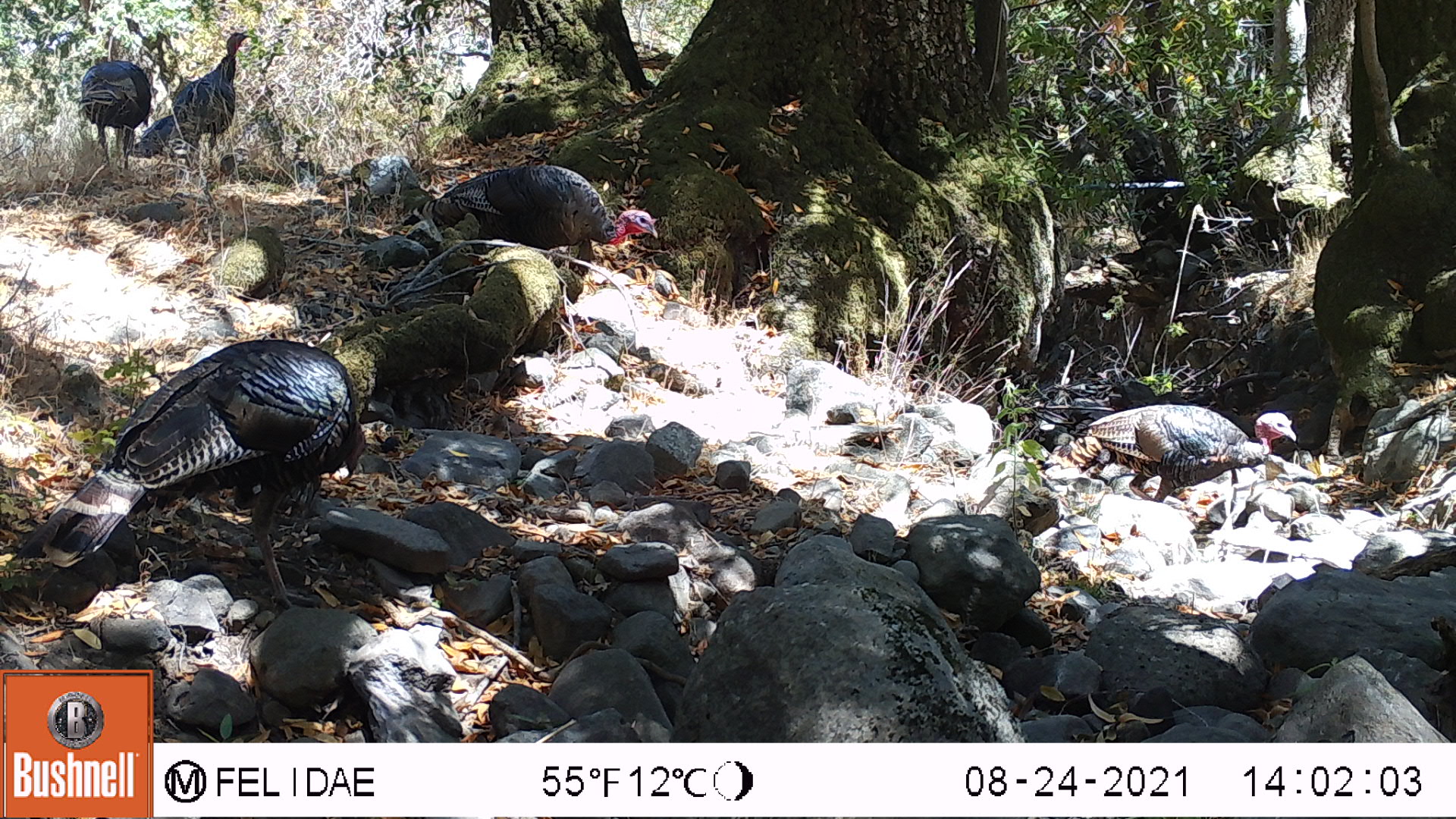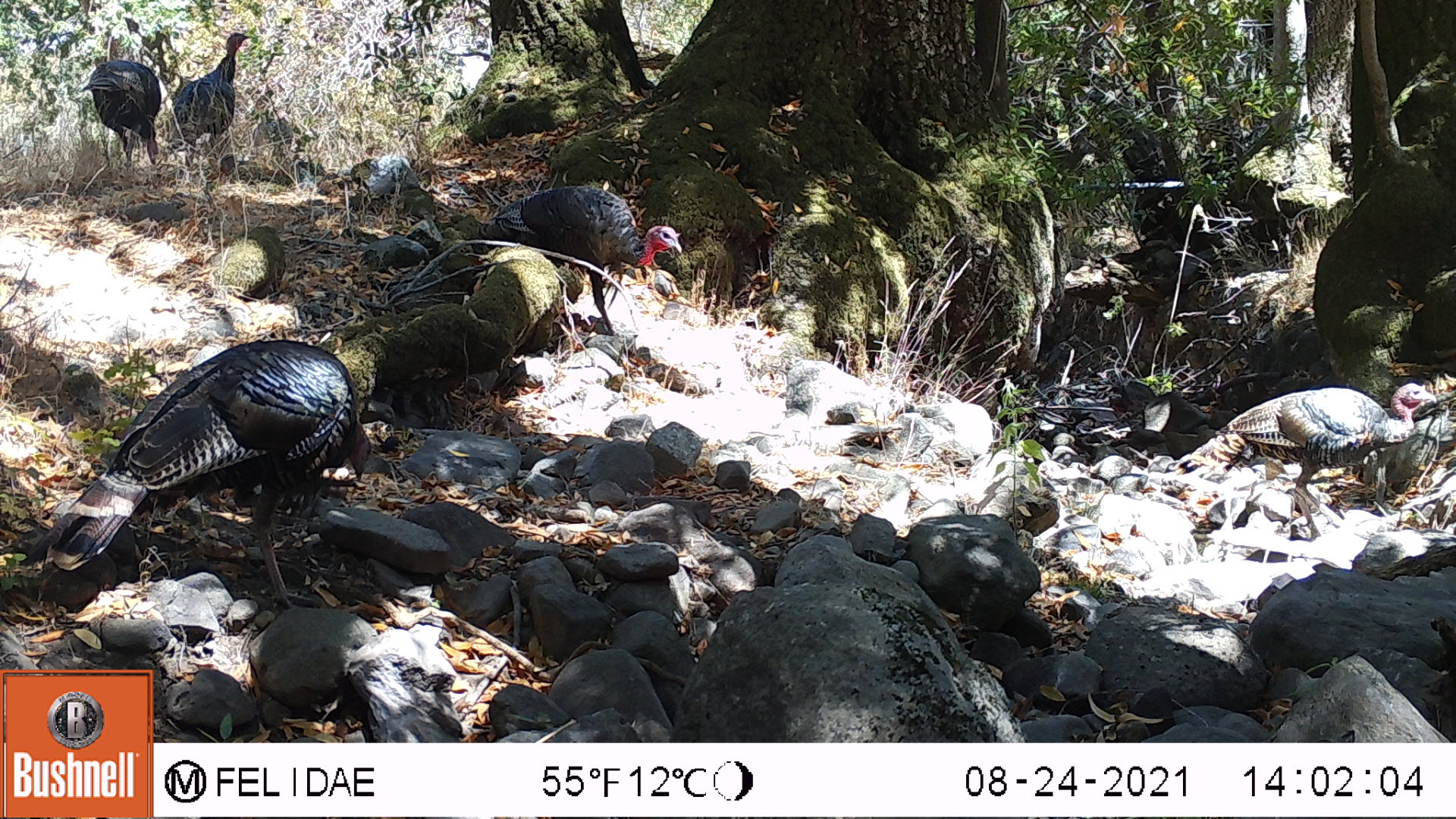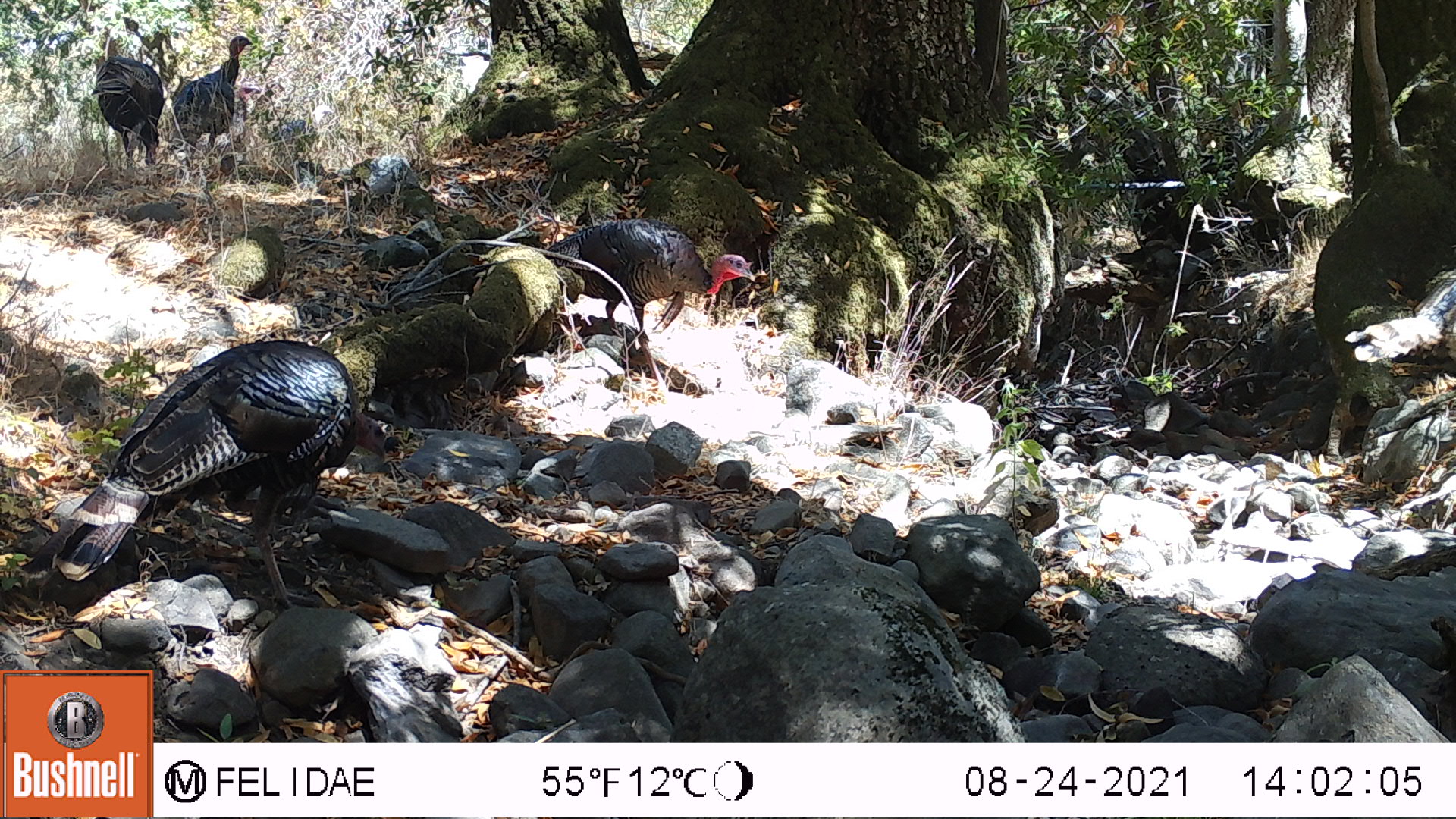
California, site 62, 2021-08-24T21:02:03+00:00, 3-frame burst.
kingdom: Animalia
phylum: Chordata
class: Aves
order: Galliformes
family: Phasianidae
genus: Meleagris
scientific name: Meleagris gallopavo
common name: turkey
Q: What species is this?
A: Turkey (Meleagris gallopavo).